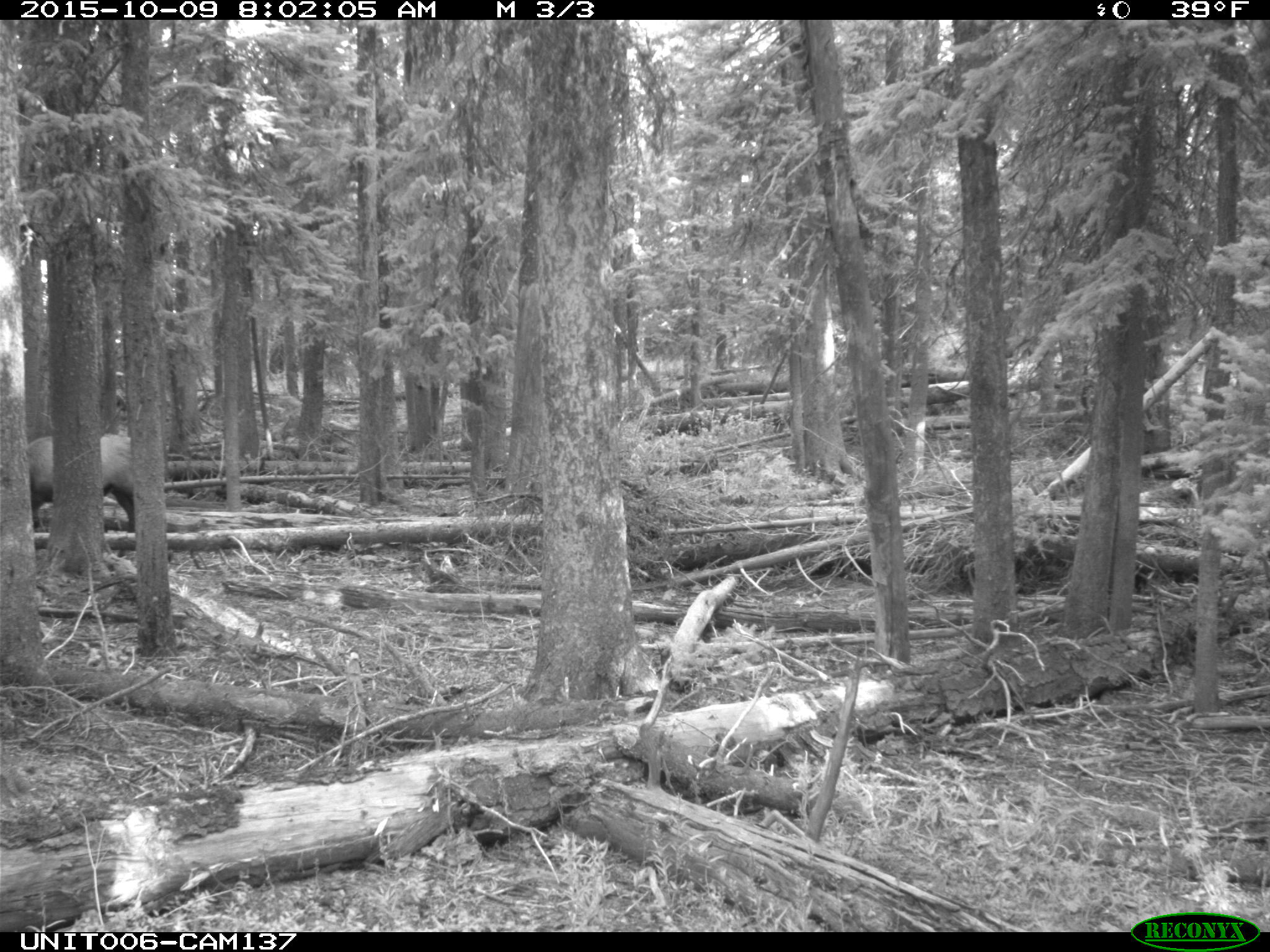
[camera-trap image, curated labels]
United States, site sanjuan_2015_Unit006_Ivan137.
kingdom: Animalia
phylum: Chordata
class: Mammalia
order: Artiodactyla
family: Cervidae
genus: Cervus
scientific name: Cervus elaphus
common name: red deer